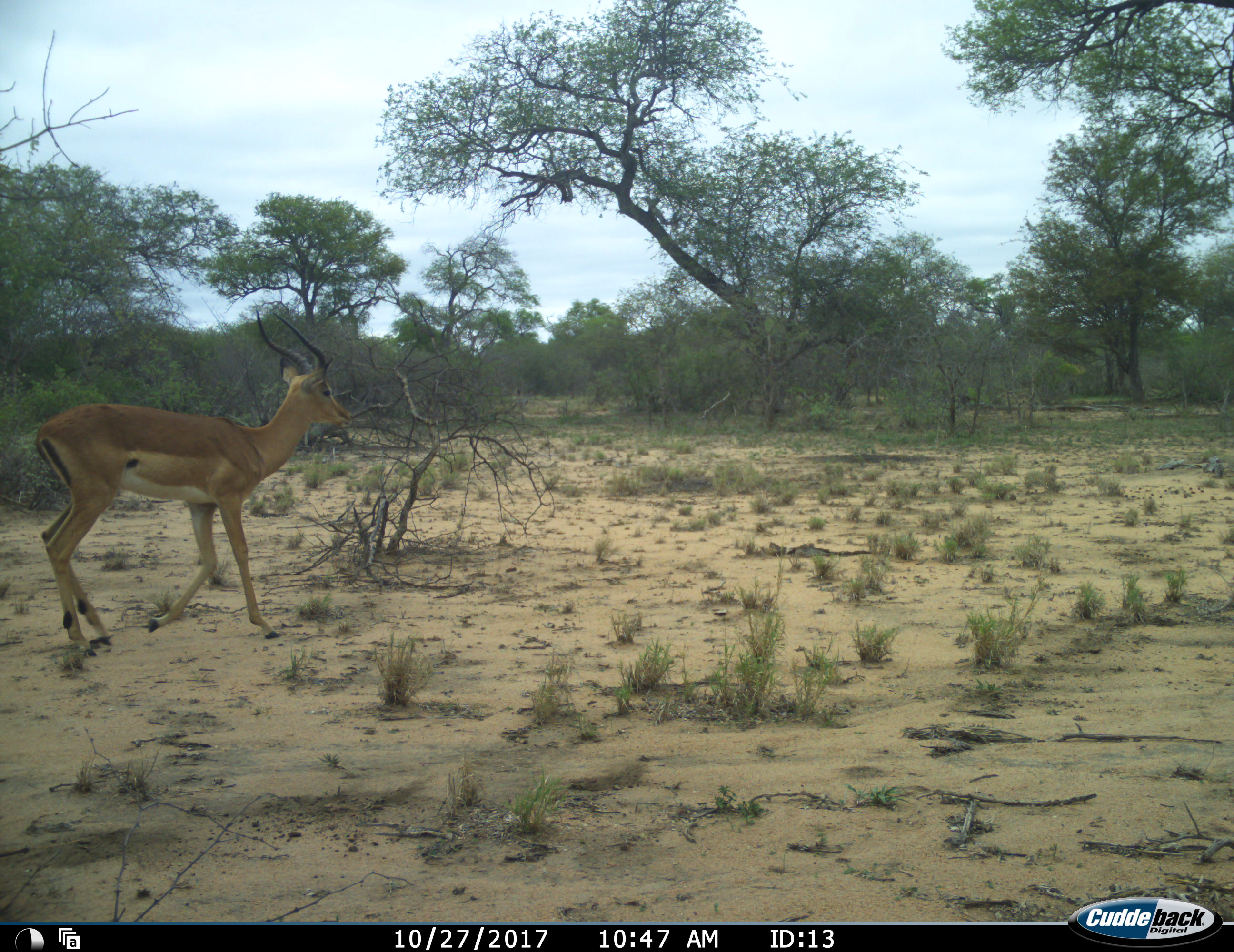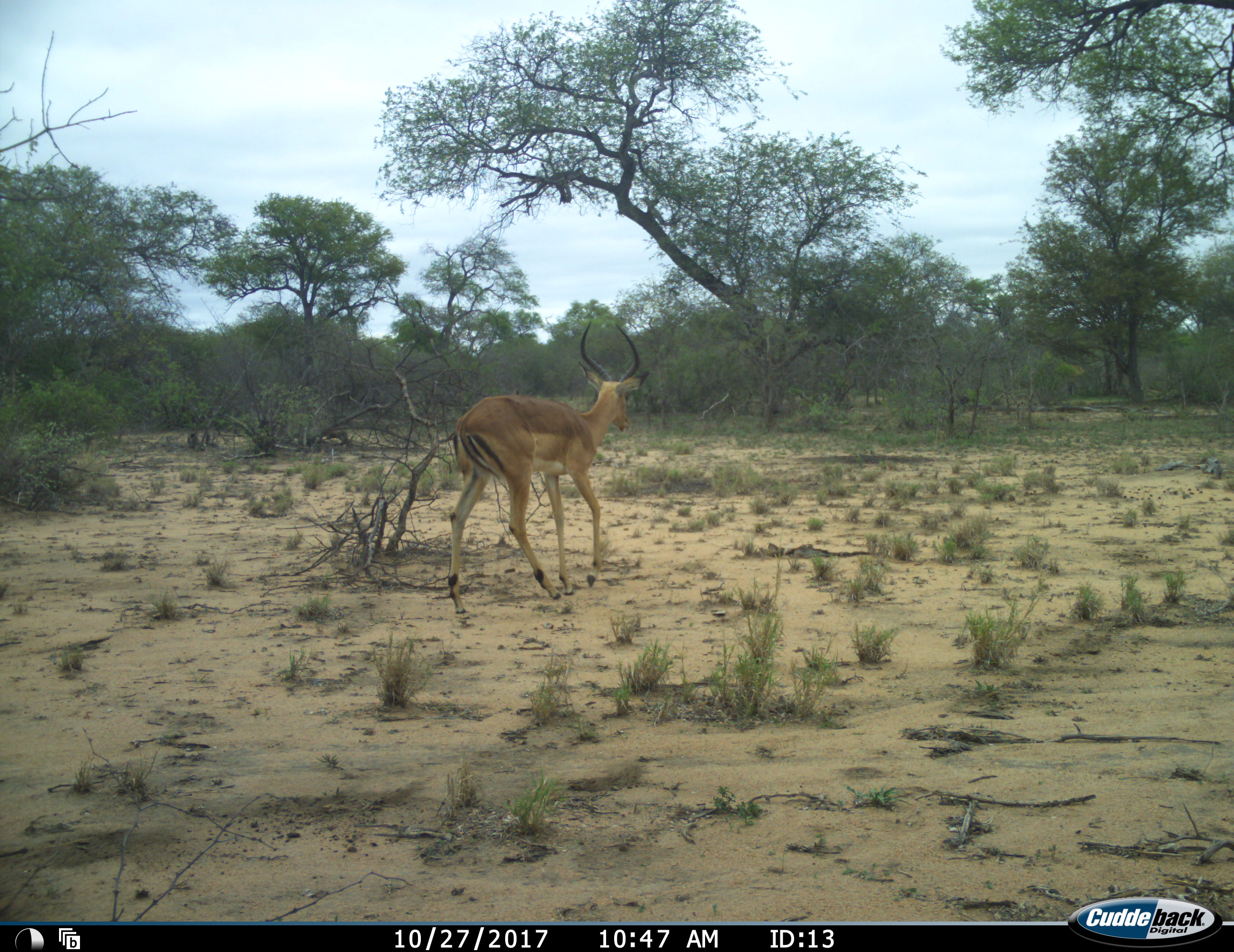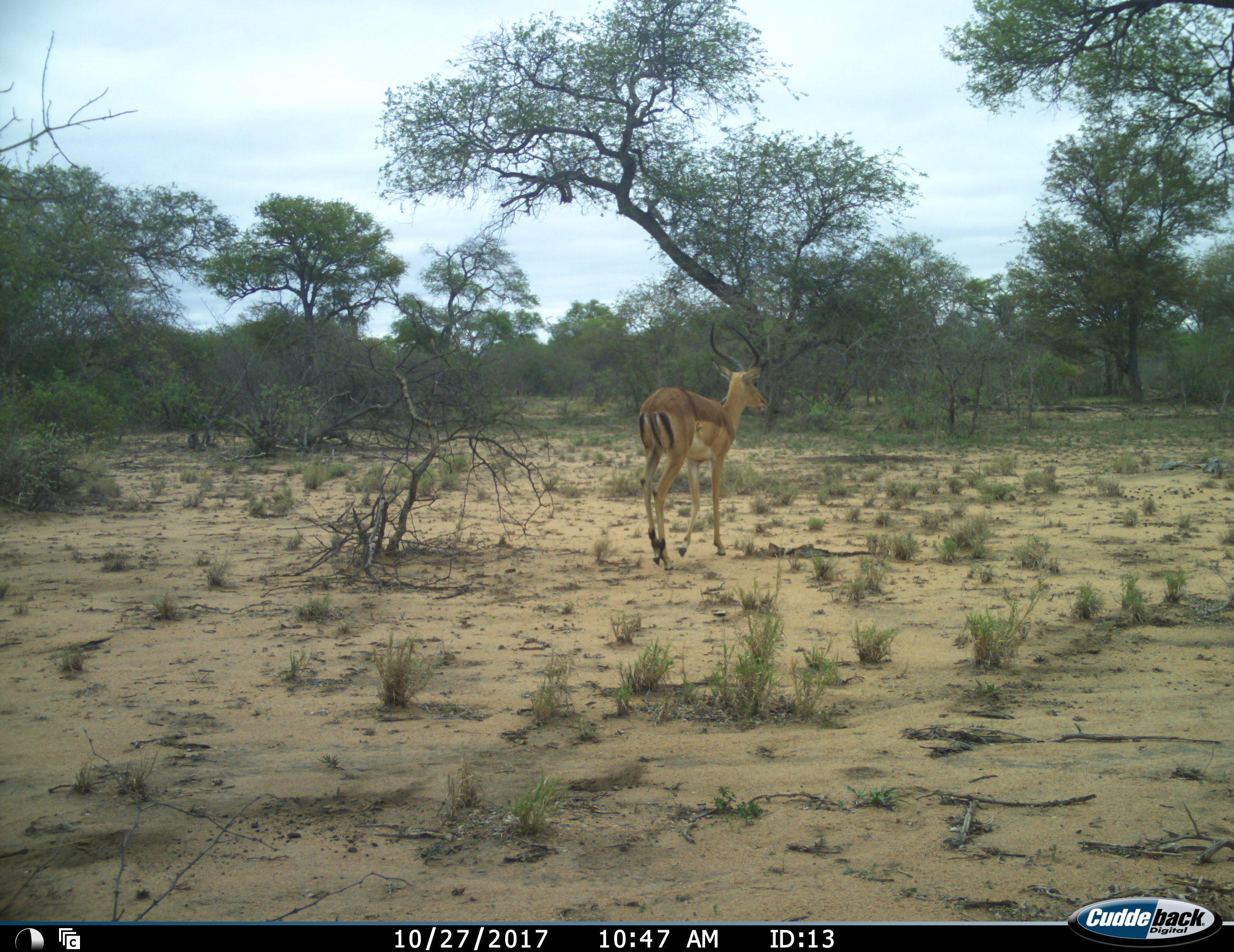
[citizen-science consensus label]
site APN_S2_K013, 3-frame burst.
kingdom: Animalia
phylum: Chordata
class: Mammalia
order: Artiodactyla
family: Bovidae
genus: Aepyceros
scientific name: Aepyceros melampus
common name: impala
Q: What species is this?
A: Impala (Aepyceros melampus).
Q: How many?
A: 1.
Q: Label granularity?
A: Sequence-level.